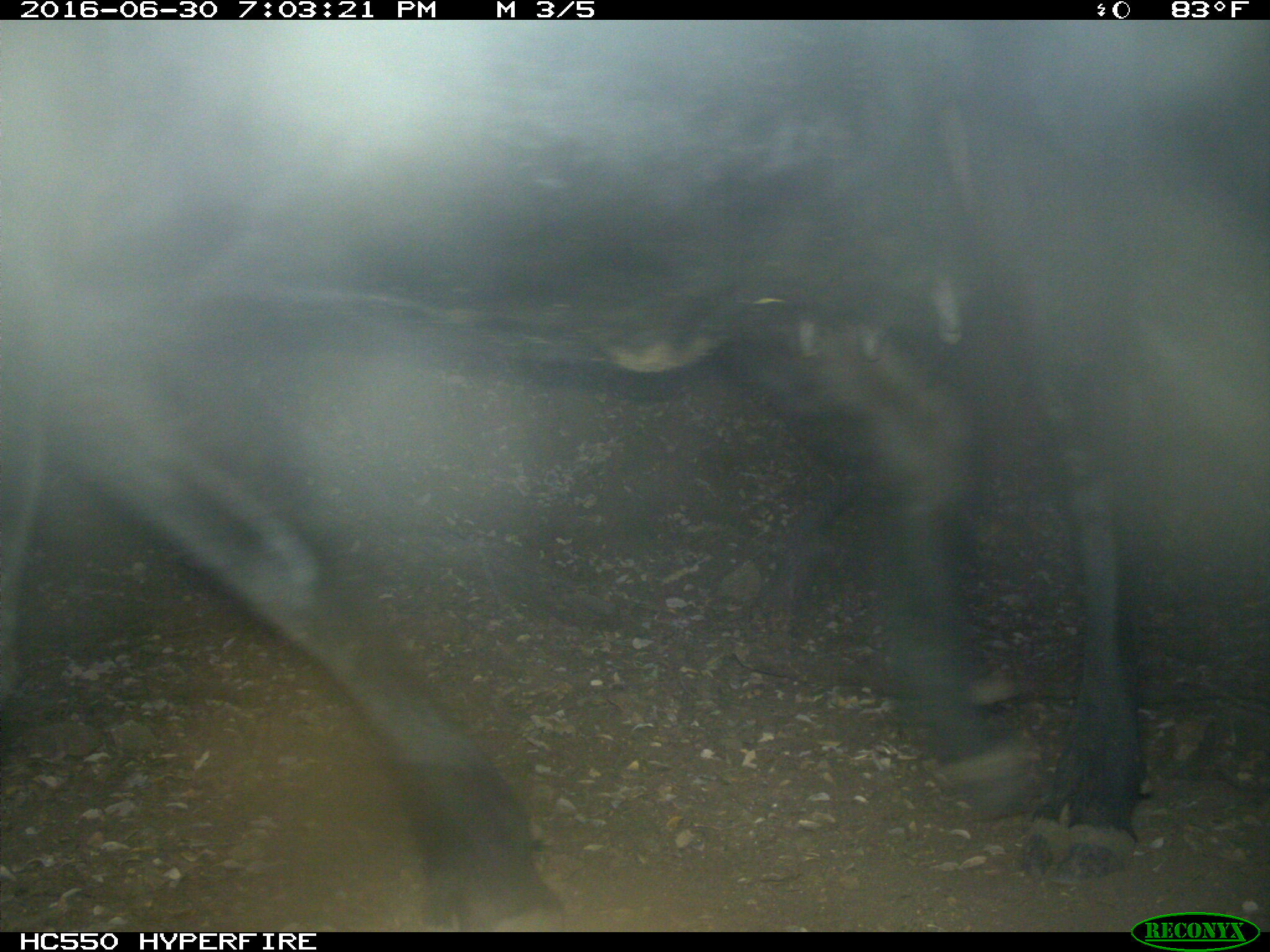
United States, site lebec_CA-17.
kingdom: Animalia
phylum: Chordata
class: Mammalia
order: Artiodactyla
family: Bovidae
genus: Bos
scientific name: Bos taurus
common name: domestic cow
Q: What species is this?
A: Bos taurus (domestic cow).